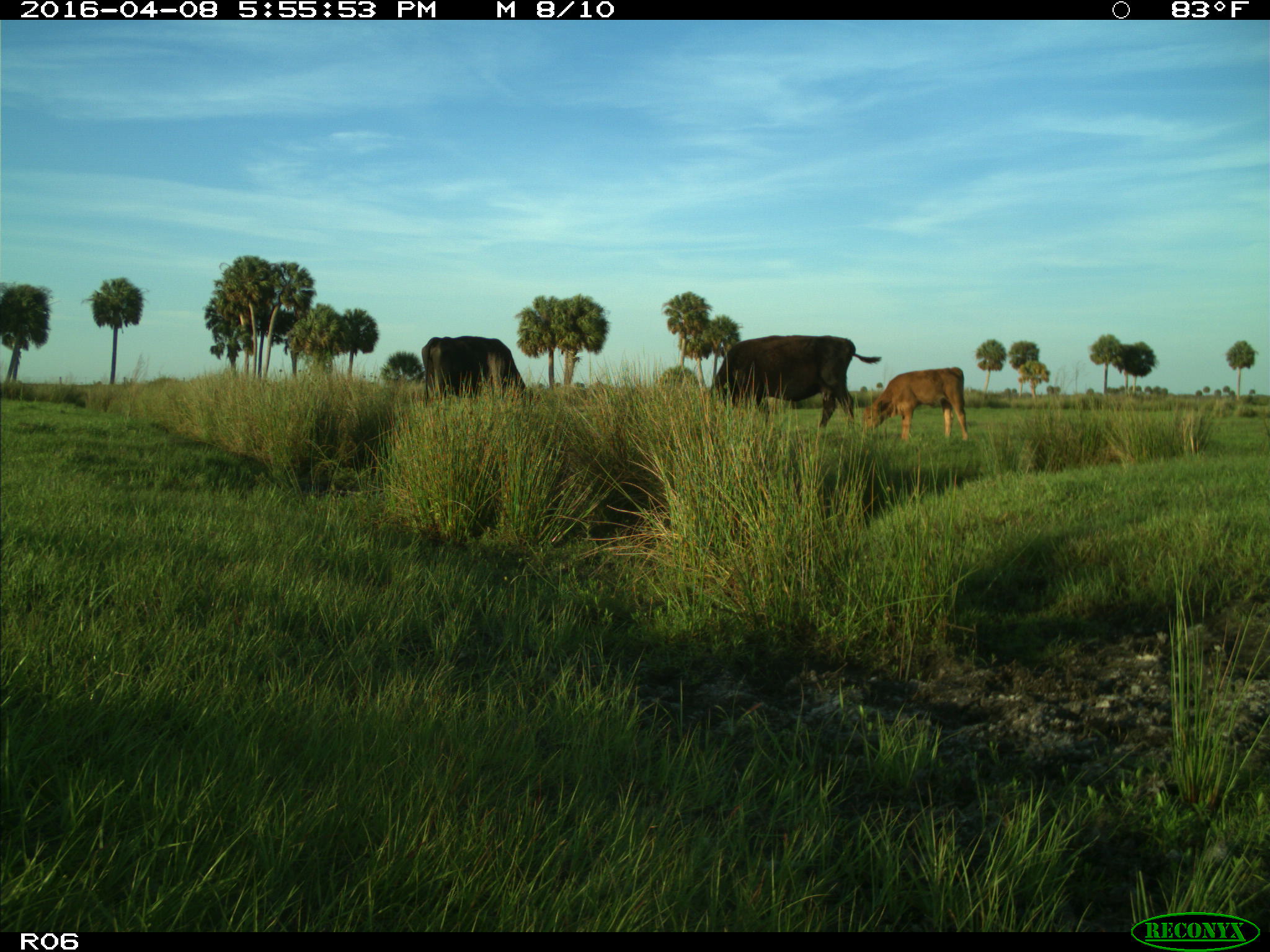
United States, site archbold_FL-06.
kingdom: Animalia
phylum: Chordata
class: Mammalia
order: Artiodactyla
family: Bovidae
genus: Bos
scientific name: Bos taurus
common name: domestic cow